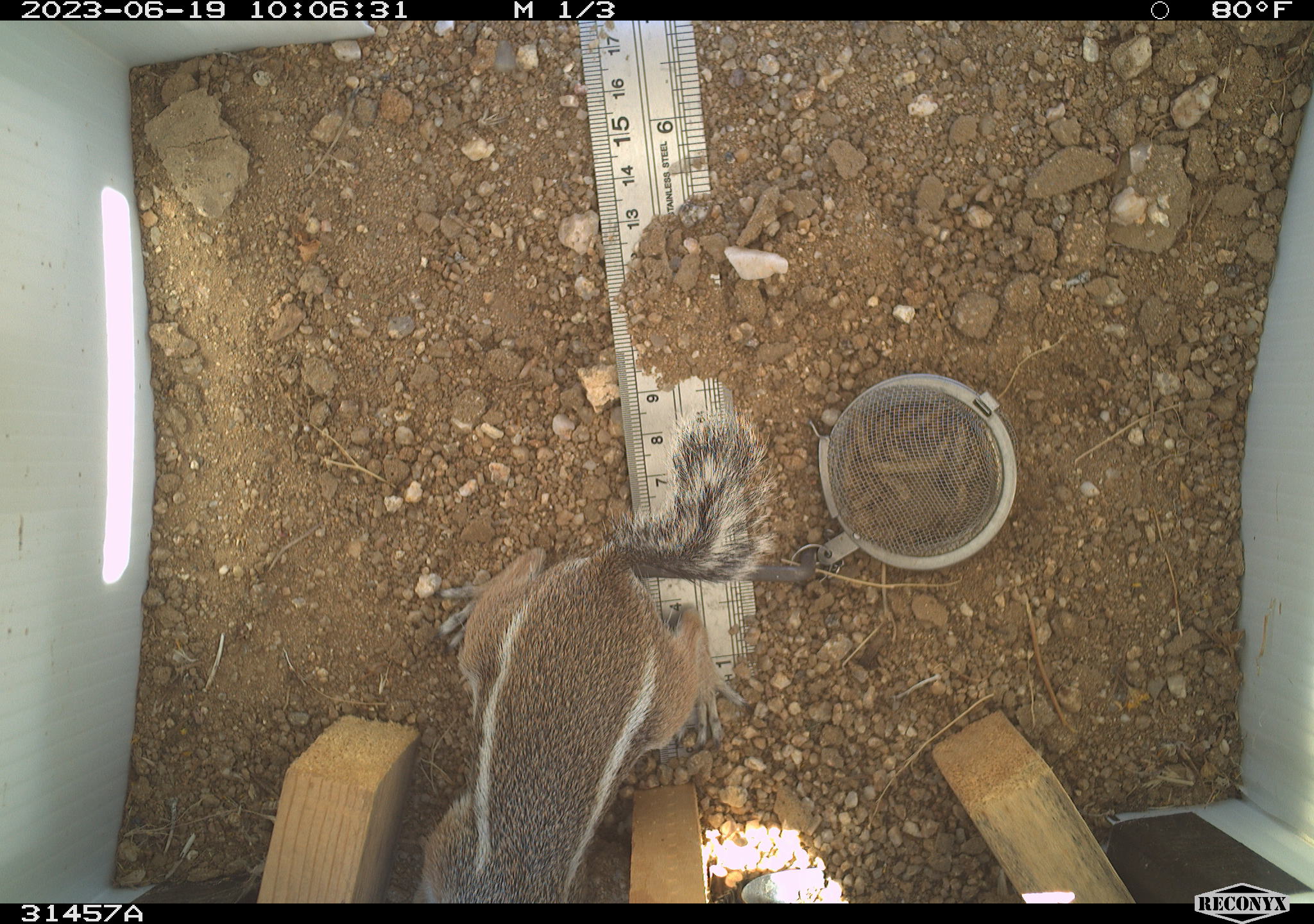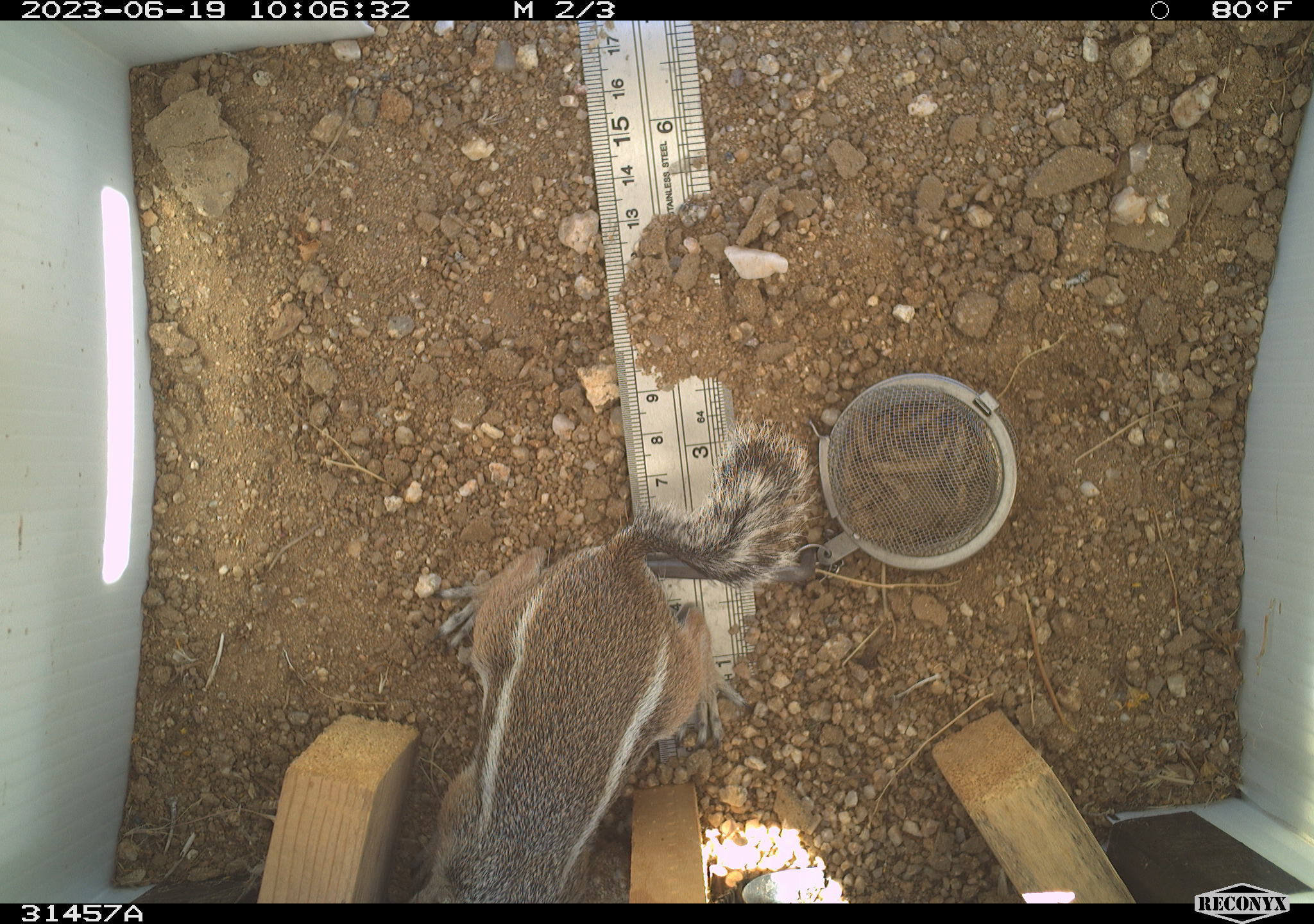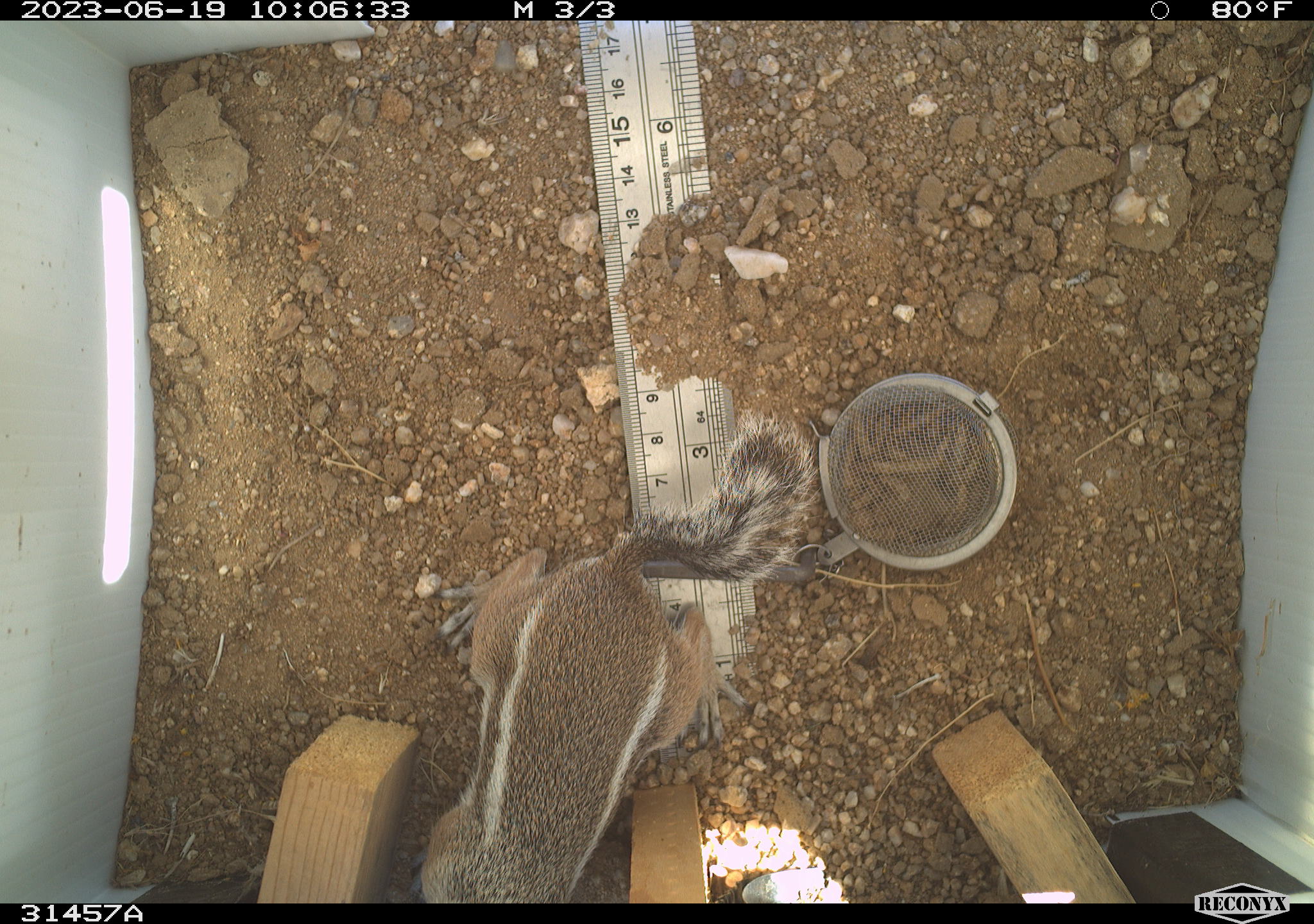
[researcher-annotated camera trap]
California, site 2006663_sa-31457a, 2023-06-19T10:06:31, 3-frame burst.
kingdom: Animalia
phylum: Chordata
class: Mammalia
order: Rodentia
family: Sciuridae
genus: Ammospermophilus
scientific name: Ammospermophilus leucurus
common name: white-tailed antelope squirrel